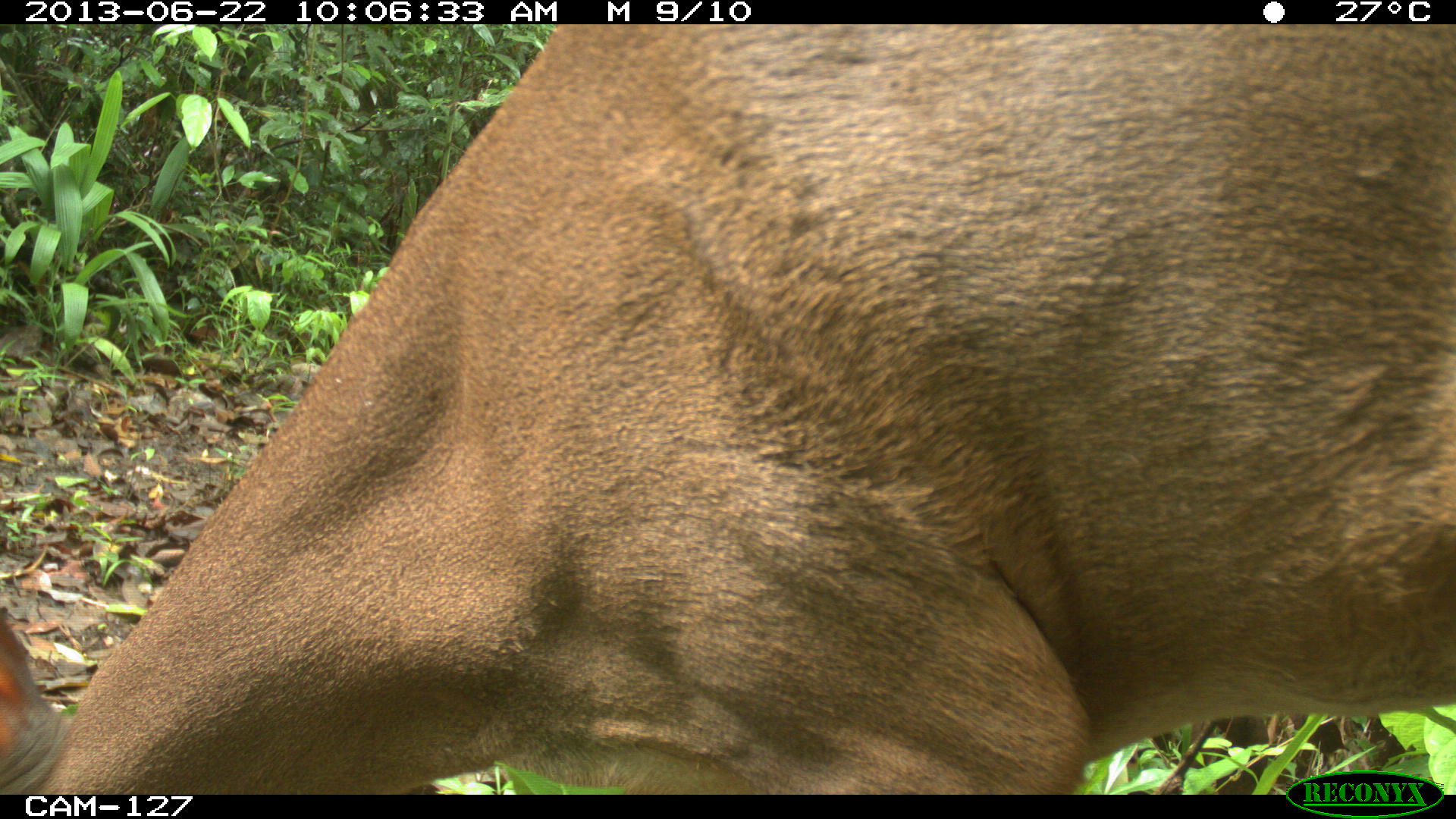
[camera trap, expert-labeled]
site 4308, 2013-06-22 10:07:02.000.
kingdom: Animalia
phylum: Chordata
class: Mammalia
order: Artiodactyla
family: Cervidae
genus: Odocoileus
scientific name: Odocoileus virginianus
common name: white-tailed deer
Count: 1.